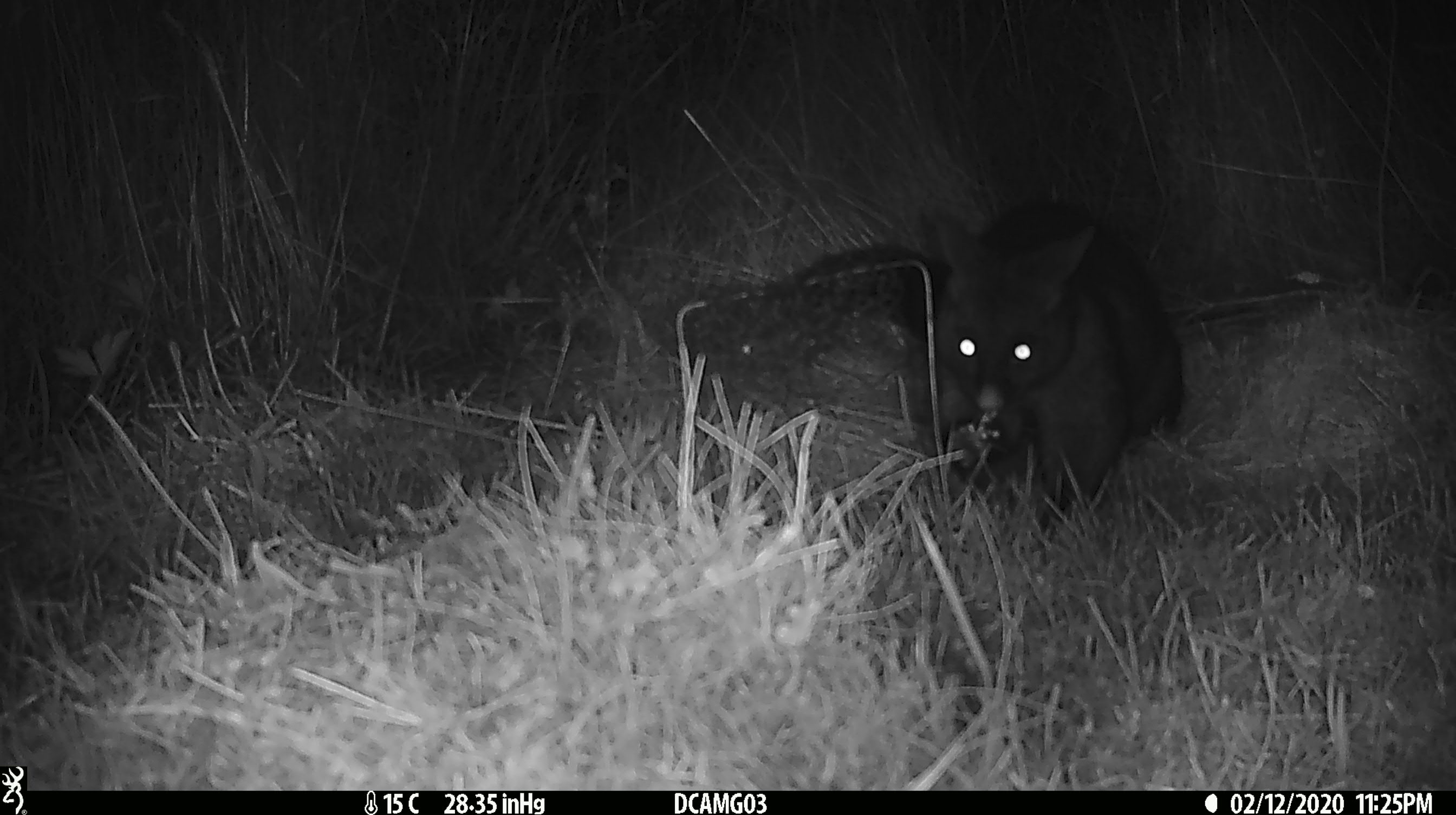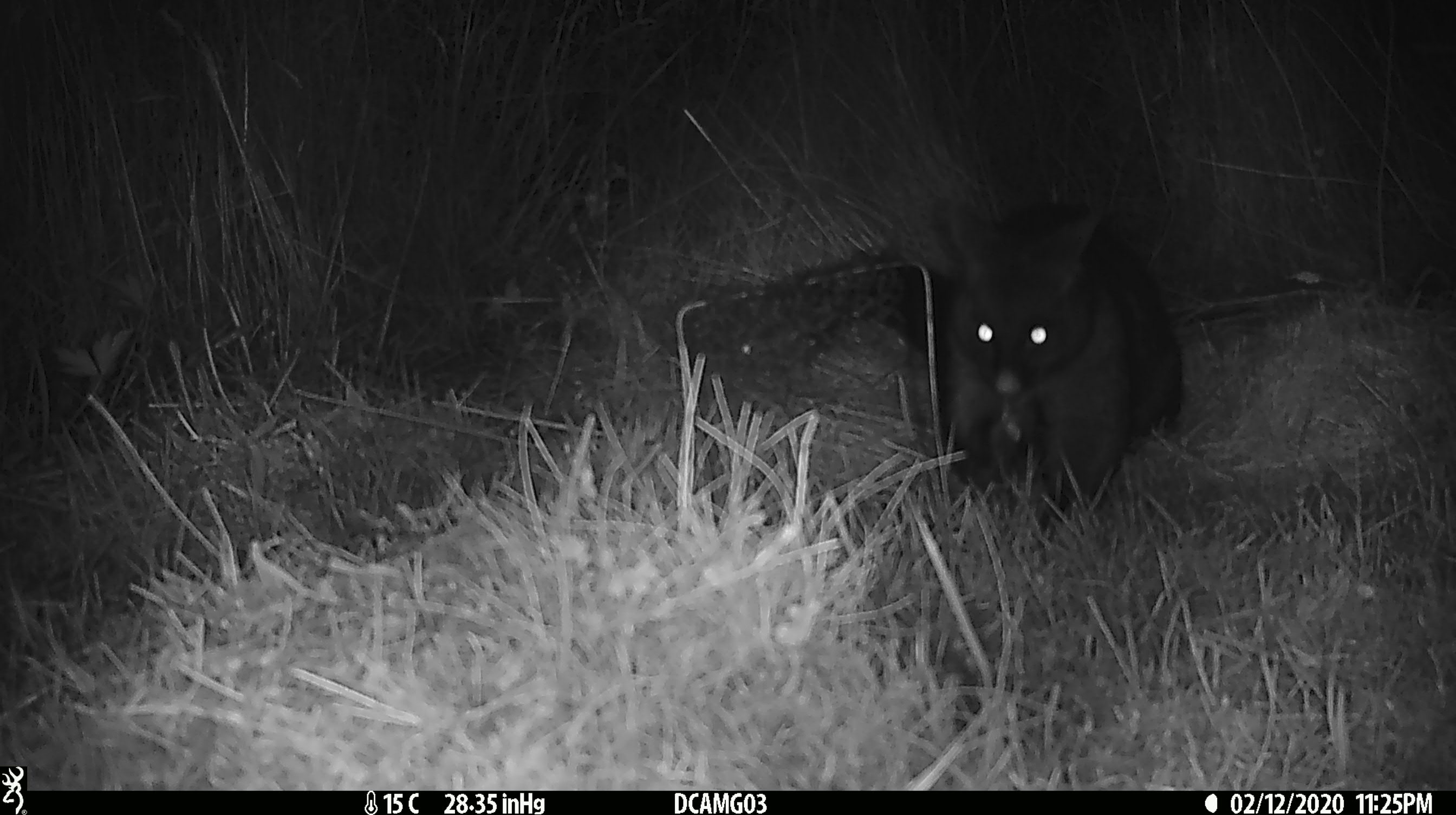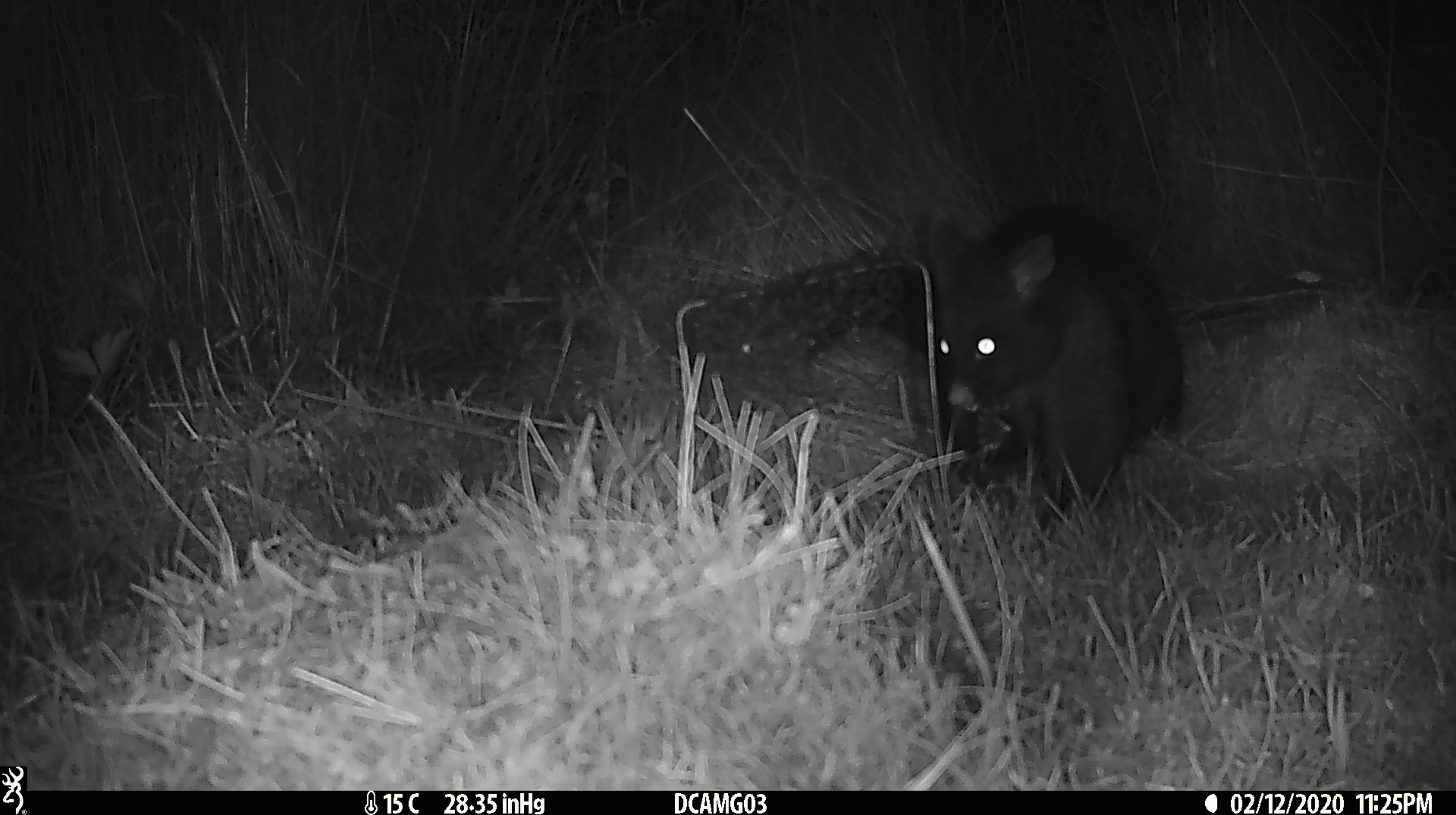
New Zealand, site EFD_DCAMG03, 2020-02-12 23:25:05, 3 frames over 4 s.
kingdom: Animalia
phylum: Chordata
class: Mammalia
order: Diprotodontia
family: Phalangeridae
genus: Trichosurus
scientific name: Trichosurus vulpecula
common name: common brushtail possum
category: possum